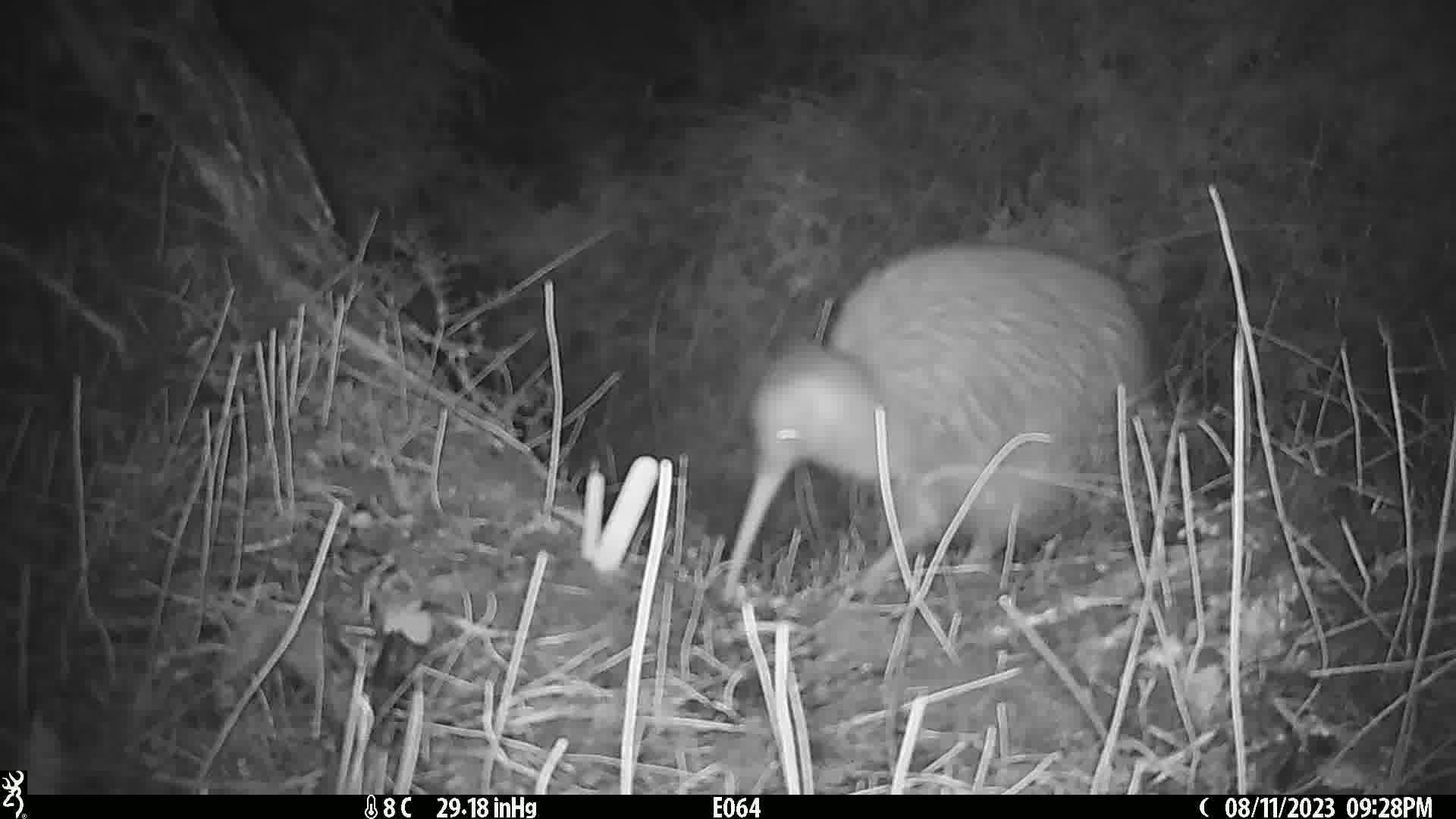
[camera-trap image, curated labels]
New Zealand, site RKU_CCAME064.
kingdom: Animalia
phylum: Chordata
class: Aves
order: Apterygiformes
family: Apterygidae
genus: Apteryx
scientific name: Apteryx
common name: kiwi